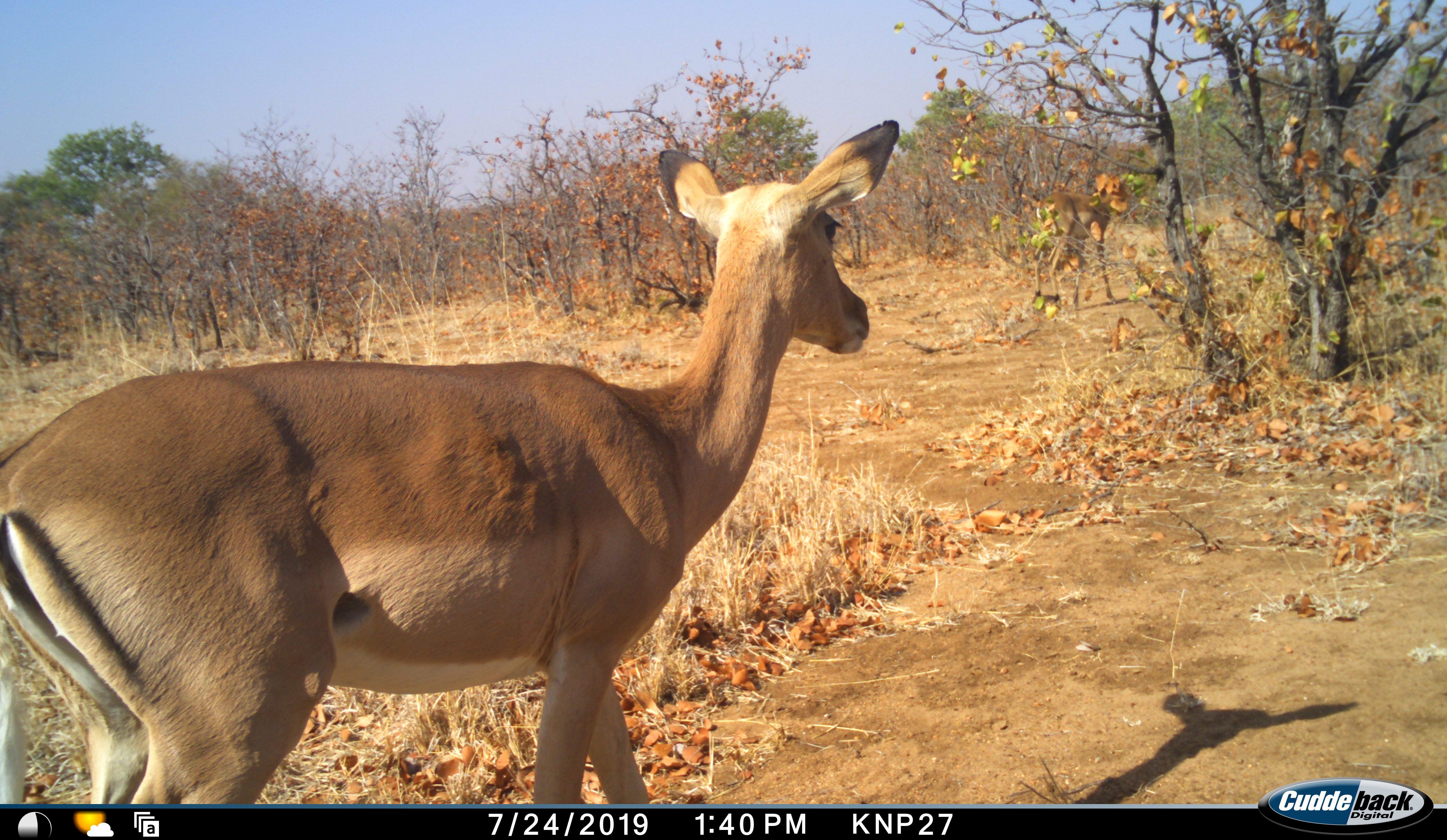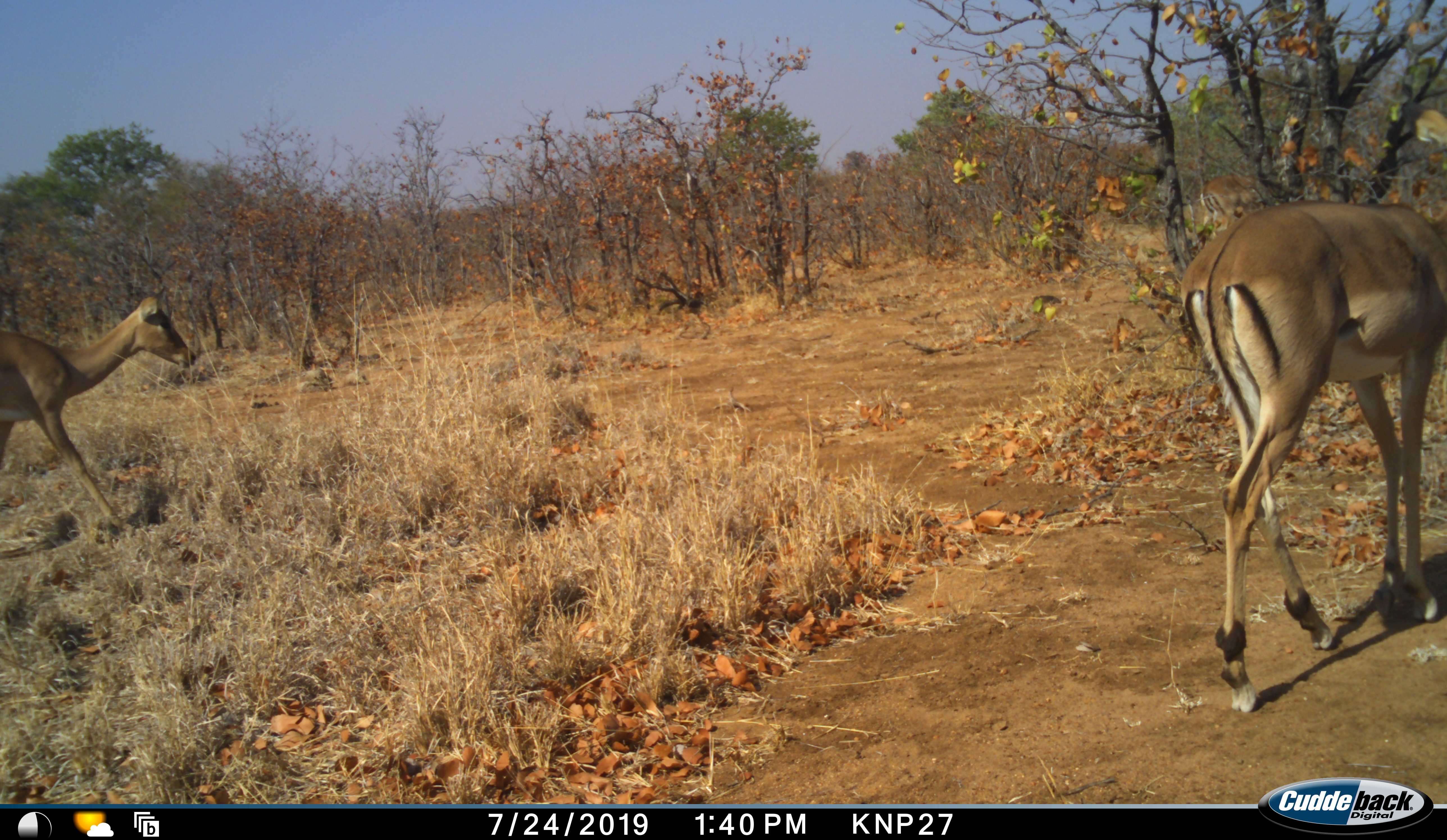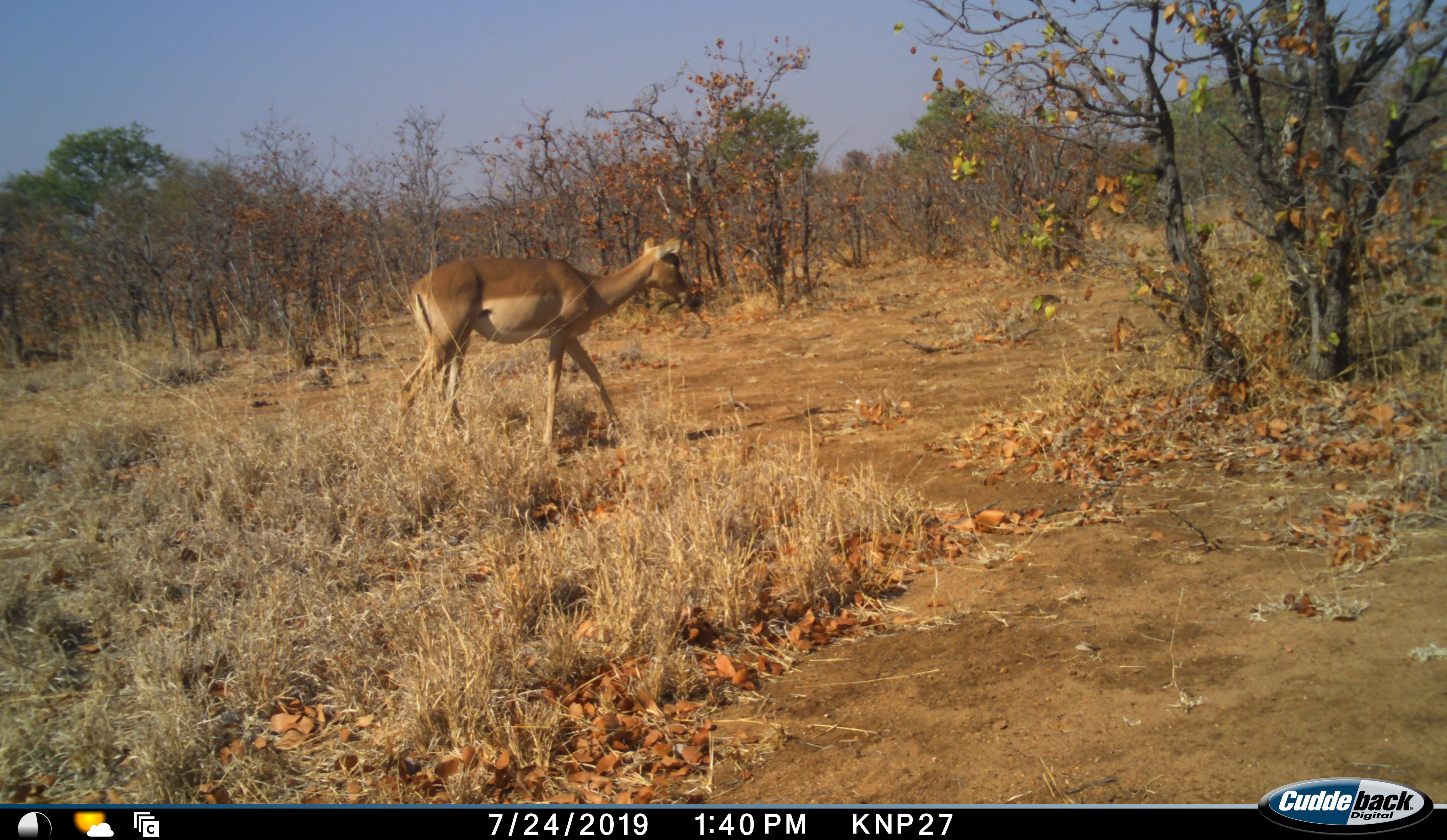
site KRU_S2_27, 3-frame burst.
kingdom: Animalia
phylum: Chordata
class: Mammalia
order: Artiodactyla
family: Bovidae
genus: Aepyceros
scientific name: Aepyceros melampus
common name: impala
Impala (Aepyceros melampus), count 3. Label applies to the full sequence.